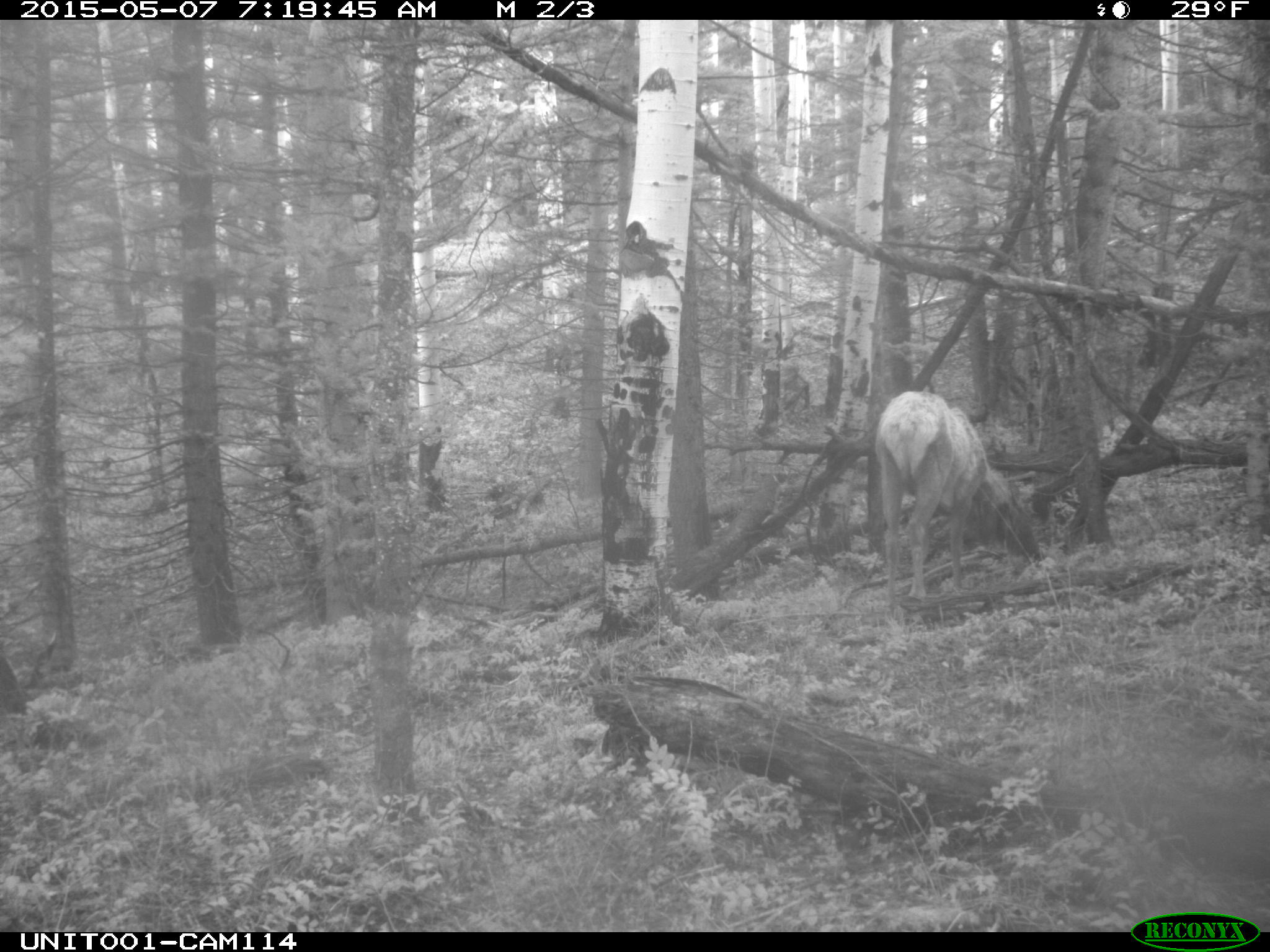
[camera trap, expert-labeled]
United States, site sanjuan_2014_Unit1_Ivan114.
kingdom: Animalia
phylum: Chordata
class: Mammalia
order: Artiodactyla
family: Cervidae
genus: Cervus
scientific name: Cervus elaphus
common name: red deer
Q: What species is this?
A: Cervus elaphus (red deer).